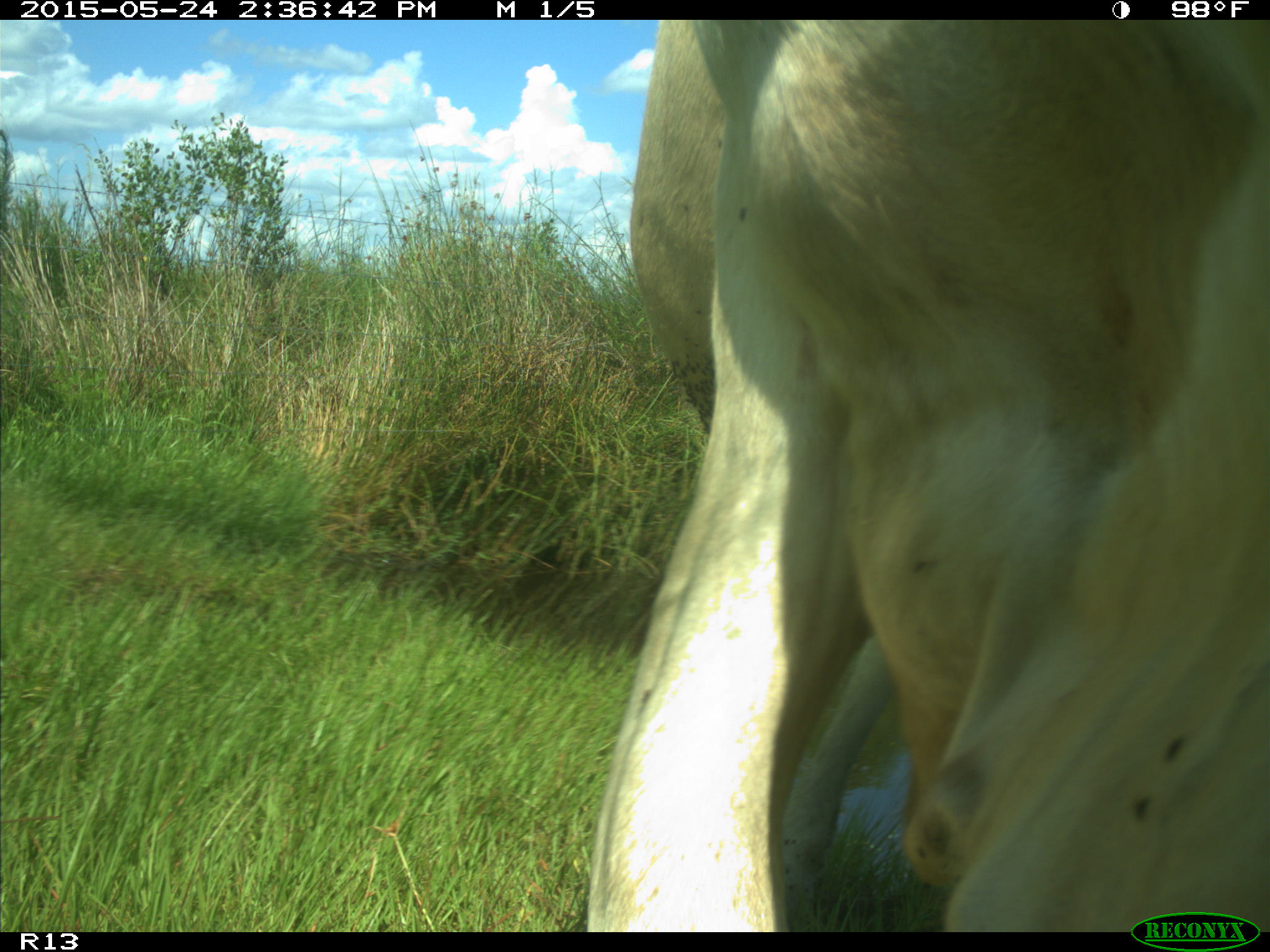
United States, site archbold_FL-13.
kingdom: Animalia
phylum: Chordata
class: Mammalia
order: Artiodactyla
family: Bovidae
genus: Bos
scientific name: Bos taurus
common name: domestic cow